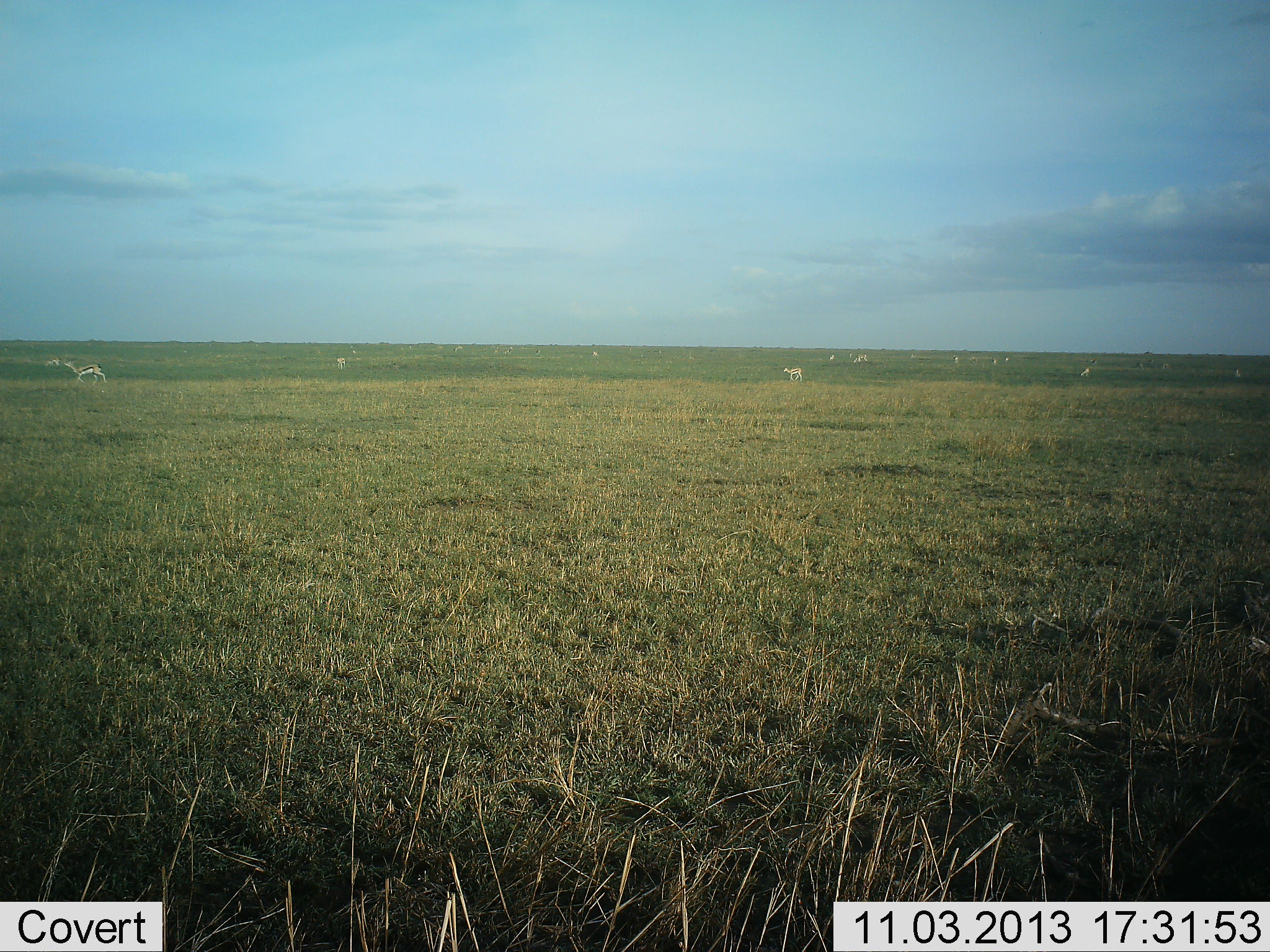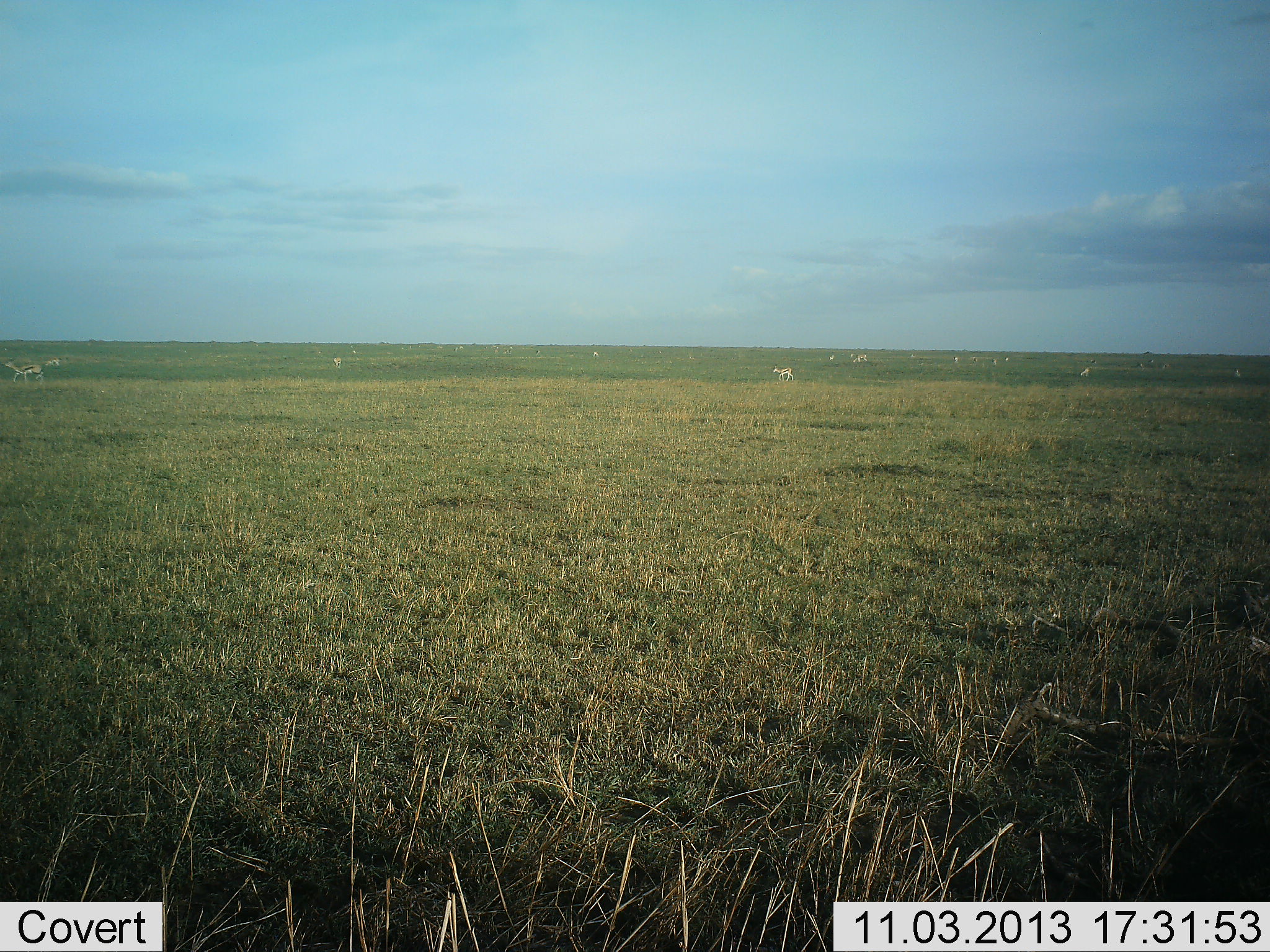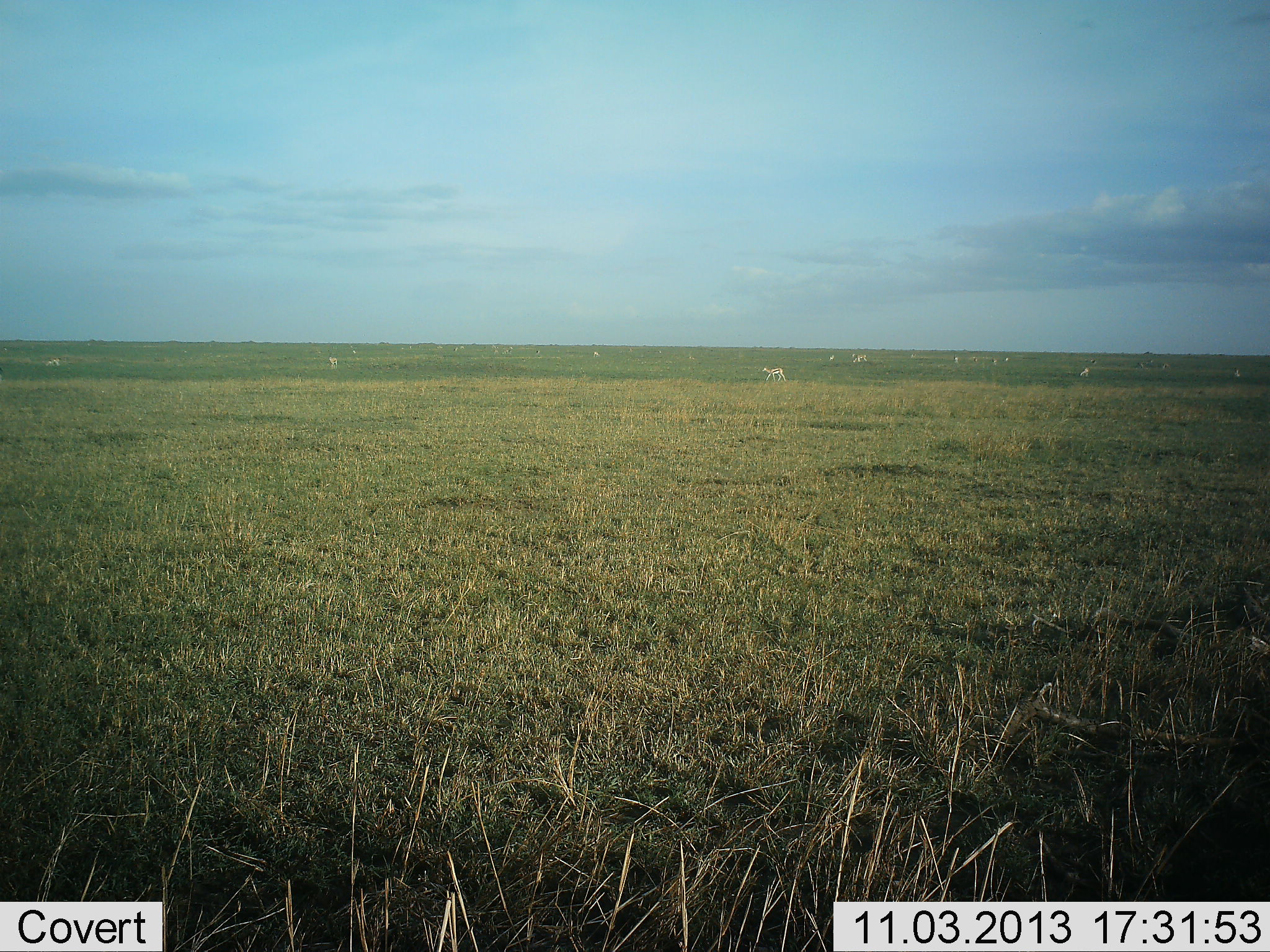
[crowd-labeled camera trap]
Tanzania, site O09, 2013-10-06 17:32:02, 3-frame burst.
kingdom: Animalia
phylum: Chordata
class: Mammalia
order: Artiodactyla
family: Bovidae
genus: Eudorcas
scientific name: Eudorcas thomsonii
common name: thomson's gazelle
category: gazellethomsons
Gazellethomsons (thomson's gazelle) (Eudorcas thomsonii), count 10. Behavior (volunteer vote fractions): standing 37%, resting 7%, moving 96%, interacting 7%. Young present (vote fraction): 0%. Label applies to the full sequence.